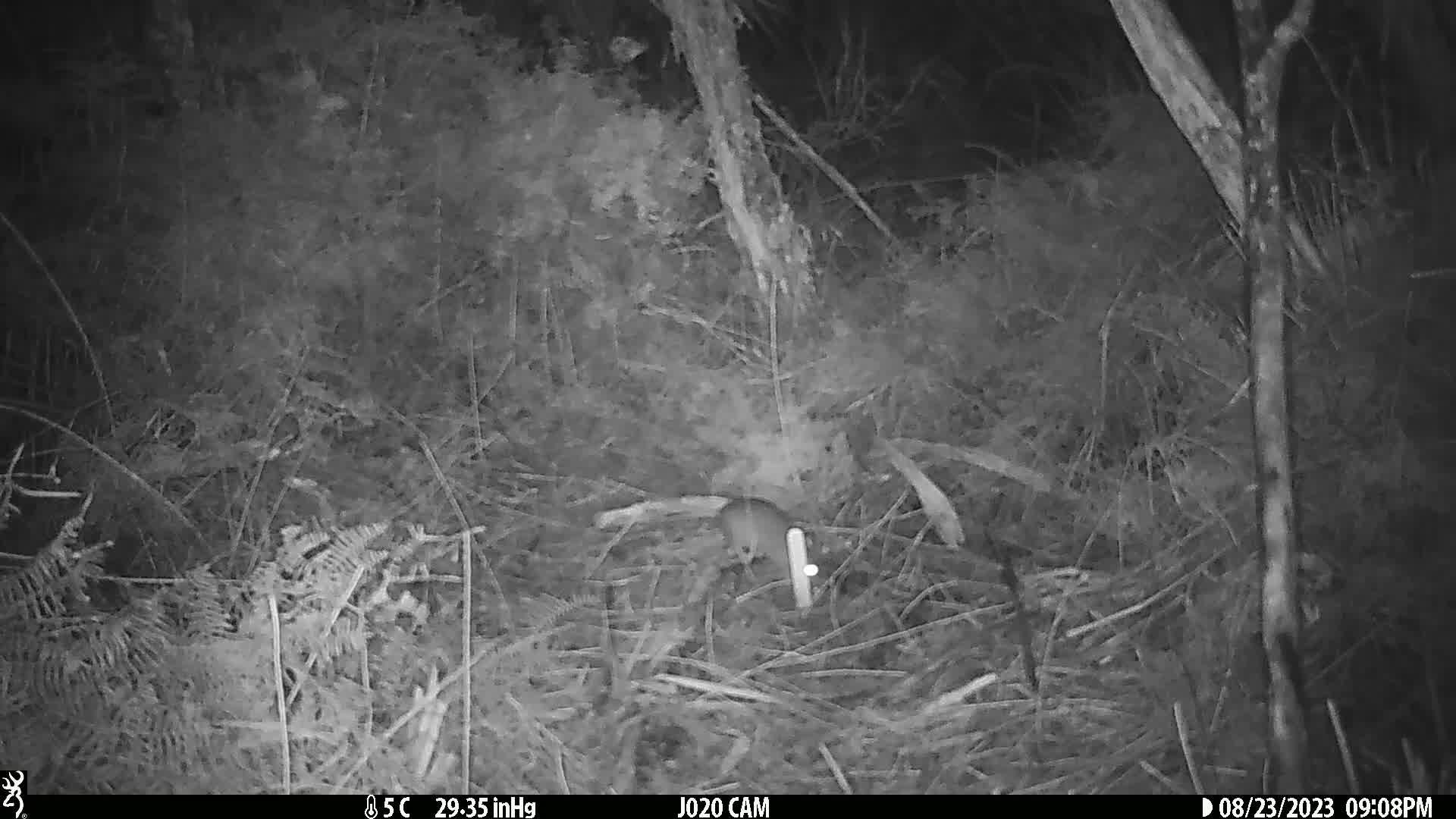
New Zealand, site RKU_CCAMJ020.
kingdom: Animalia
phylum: Chordata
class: Mammalia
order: Rodentia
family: Muridae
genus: Rattus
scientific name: Rattus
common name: rat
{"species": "rat (Rattus)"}